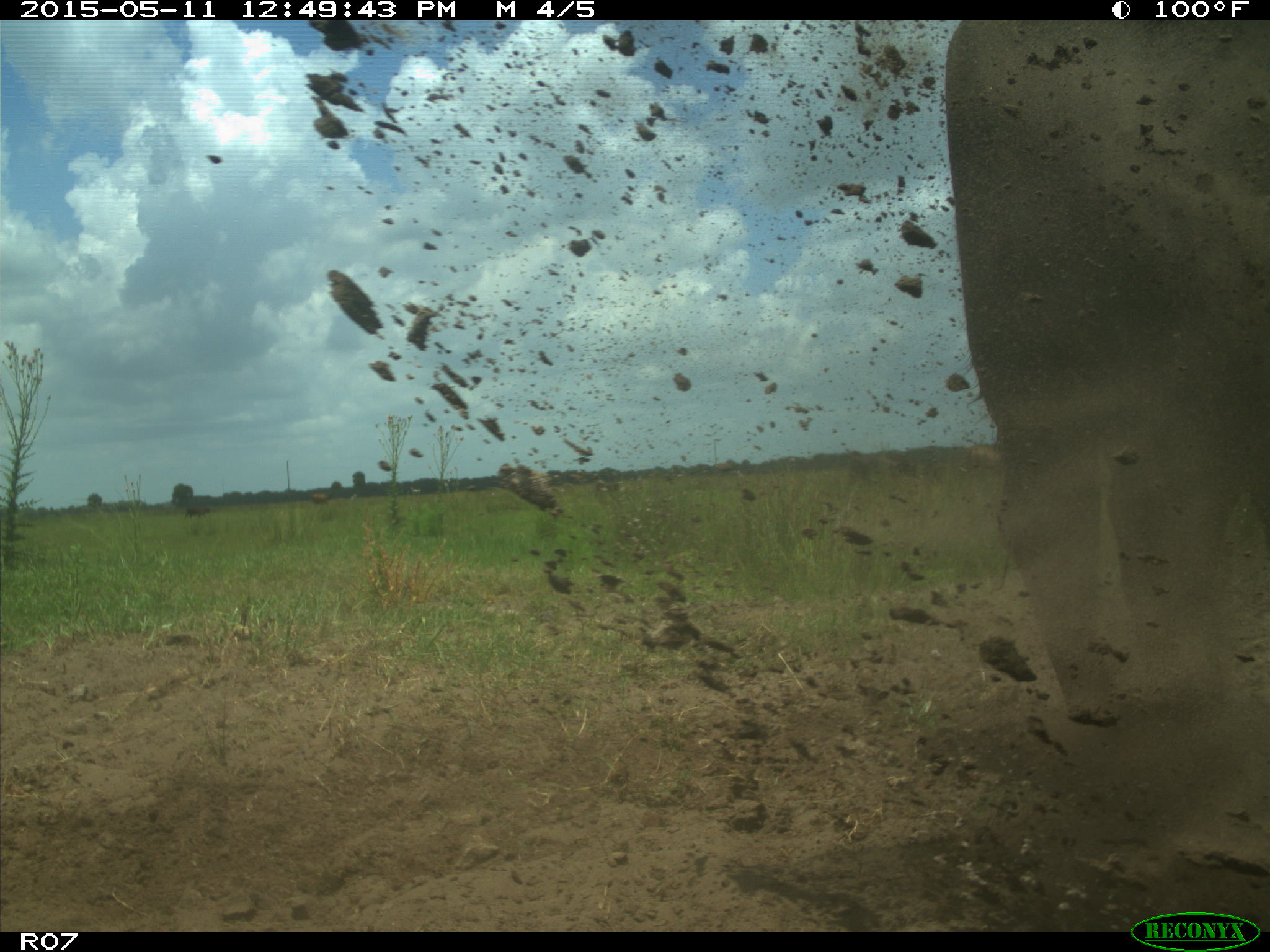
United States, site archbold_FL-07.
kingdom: Animalia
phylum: Chordata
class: Mammalia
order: Artiodactyla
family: Bovidae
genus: Bos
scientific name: Bos taurus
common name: domestic cow